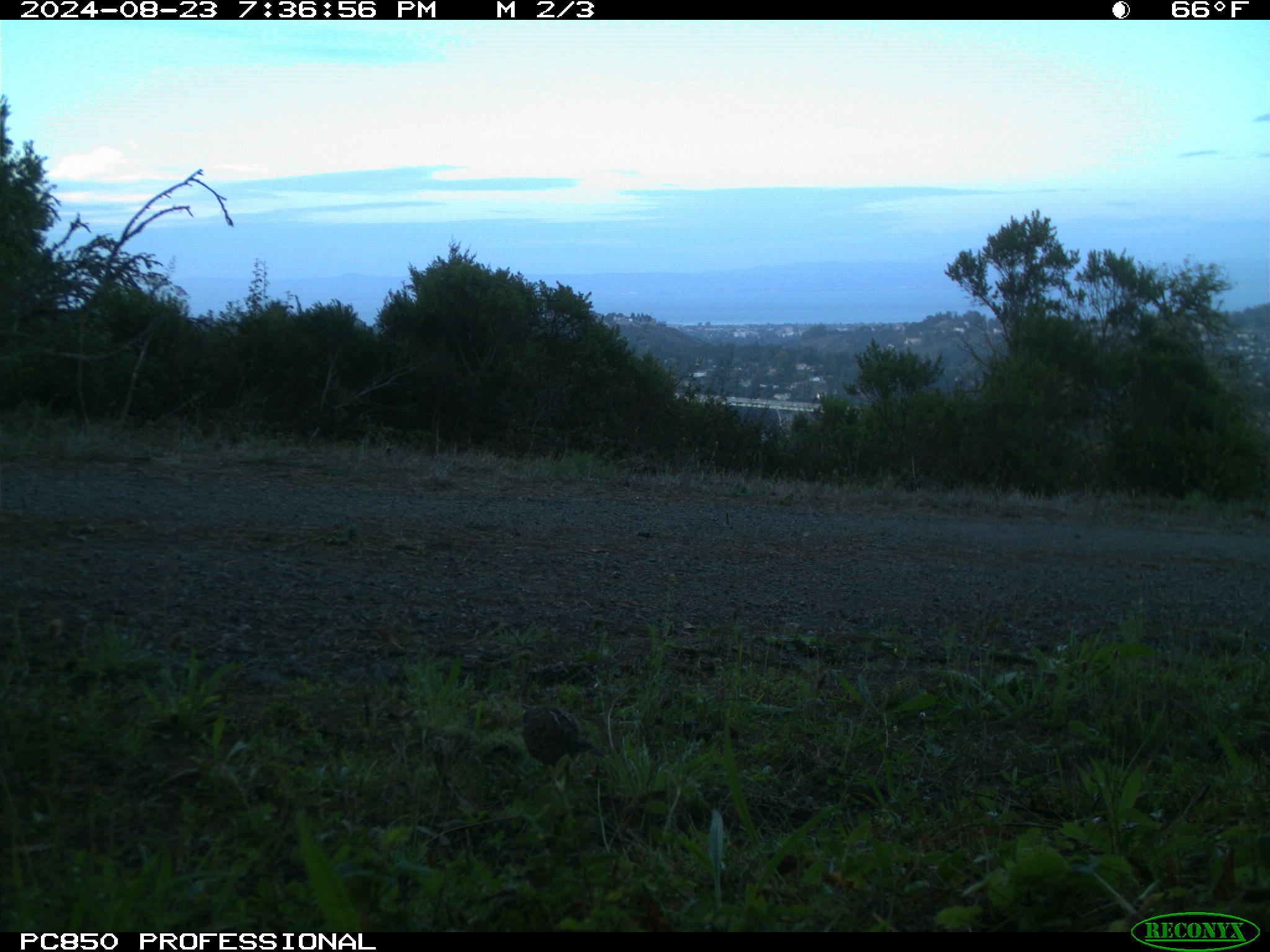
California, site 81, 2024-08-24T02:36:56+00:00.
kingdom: Animalia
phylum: Chordata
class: Aves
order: Galliformes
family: Odontophoridae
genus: Callipepla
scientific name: Callipepla californica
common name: california quail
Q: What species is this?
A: California quail (Callipepla californica).